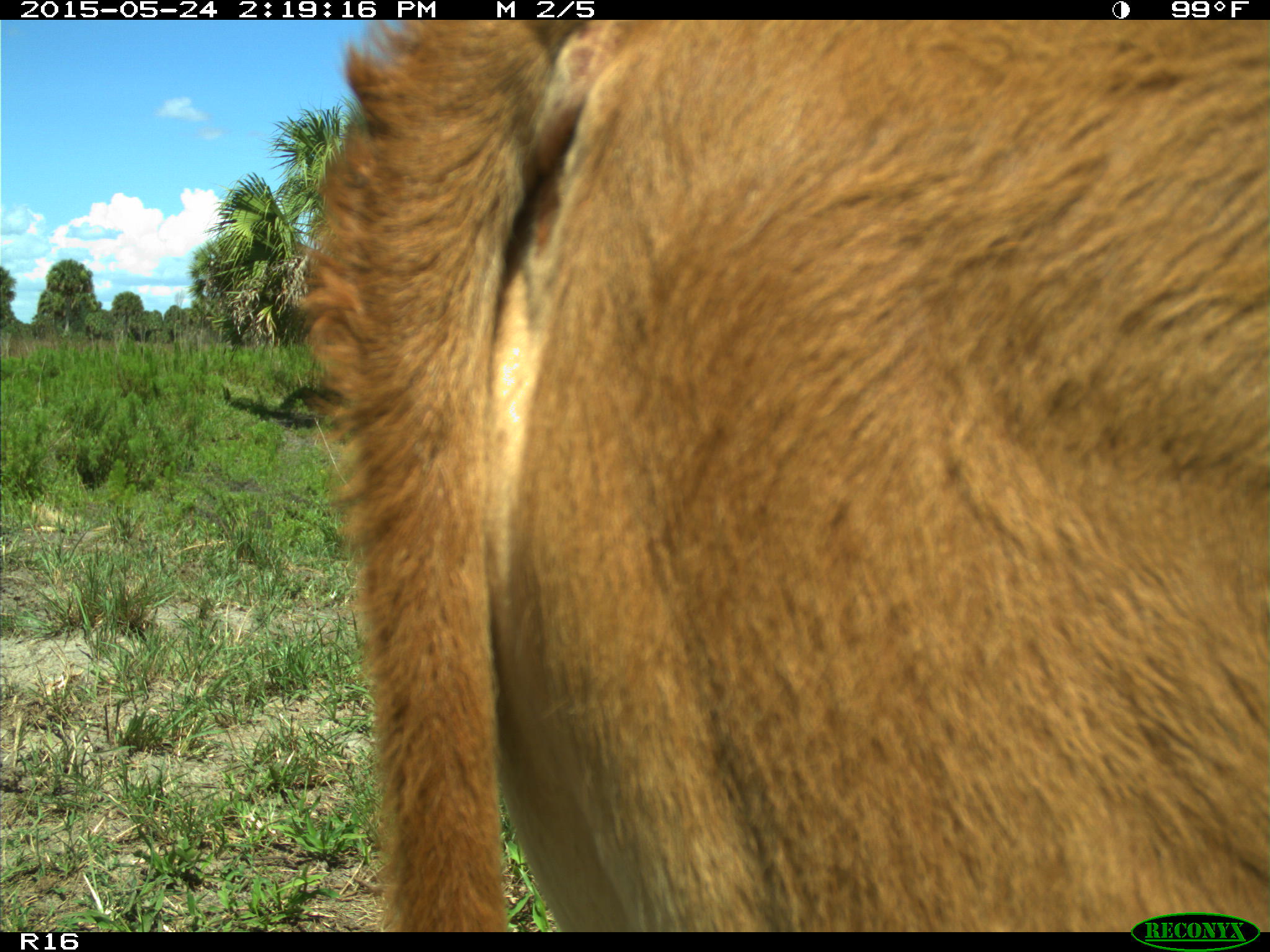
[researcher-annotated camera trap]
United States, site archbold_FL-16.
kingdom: Animalia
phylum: Chordata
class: Mammalia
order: Artiodactyla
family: Bovidae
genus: Bos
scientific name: Bos taurus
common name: domestic cow